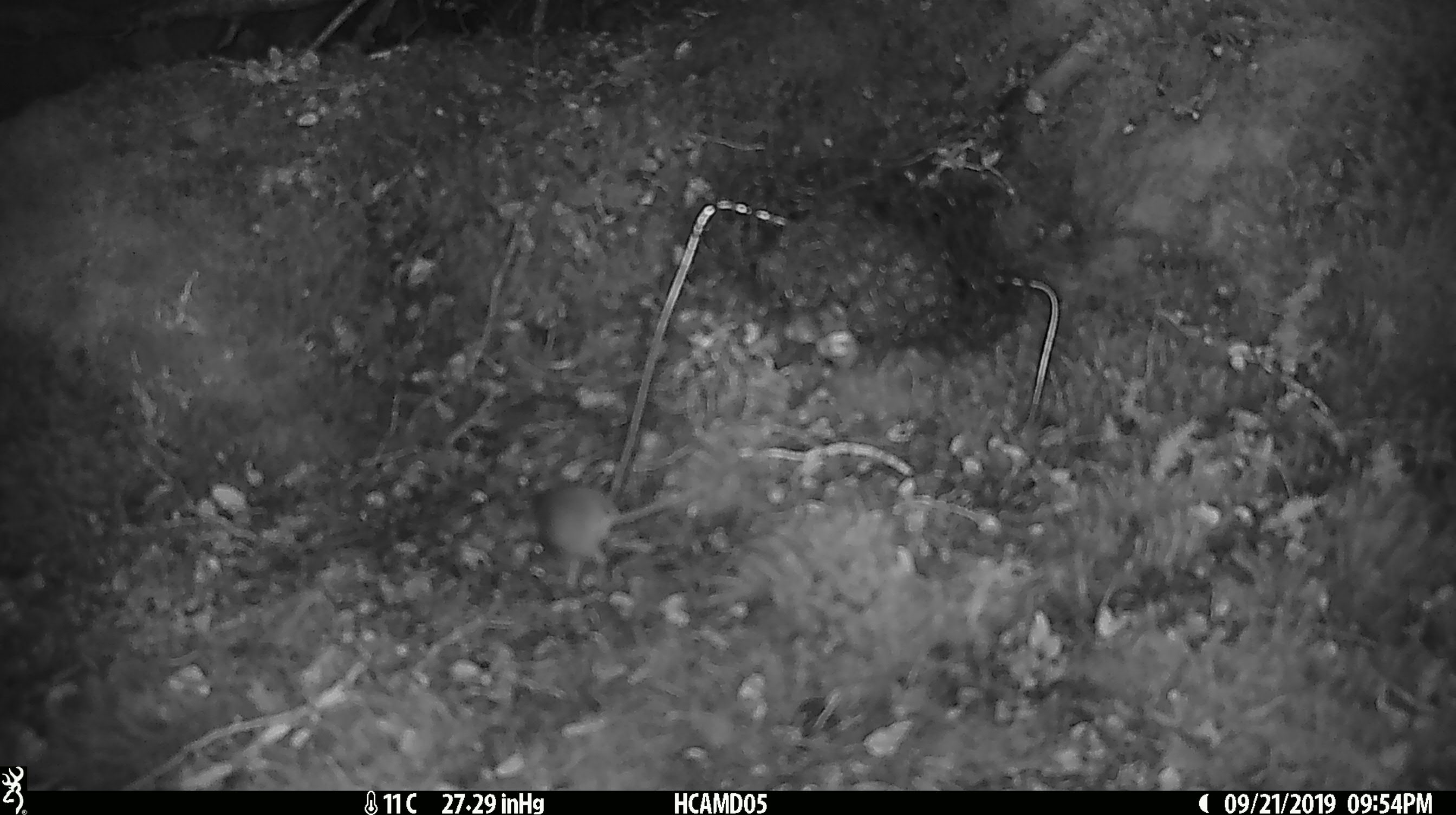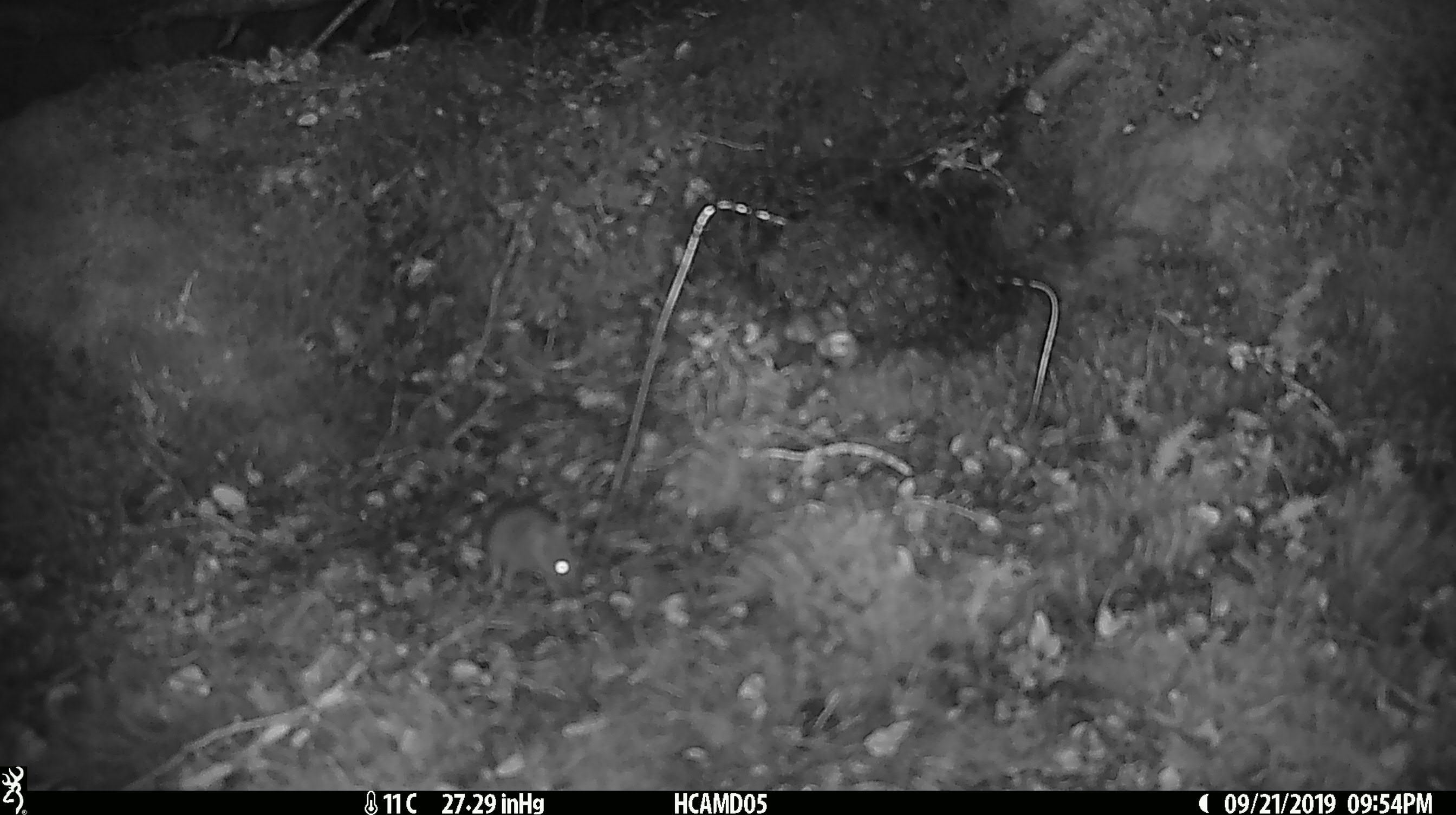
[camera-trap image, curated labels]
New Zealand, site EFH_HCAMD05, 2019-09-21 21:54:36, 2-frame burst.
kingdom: Animalia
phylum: Chordata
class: Mammalia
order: Rodentia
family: Muridae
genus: Mus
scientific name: Mus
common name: mouse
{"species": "mouse (Mus)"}